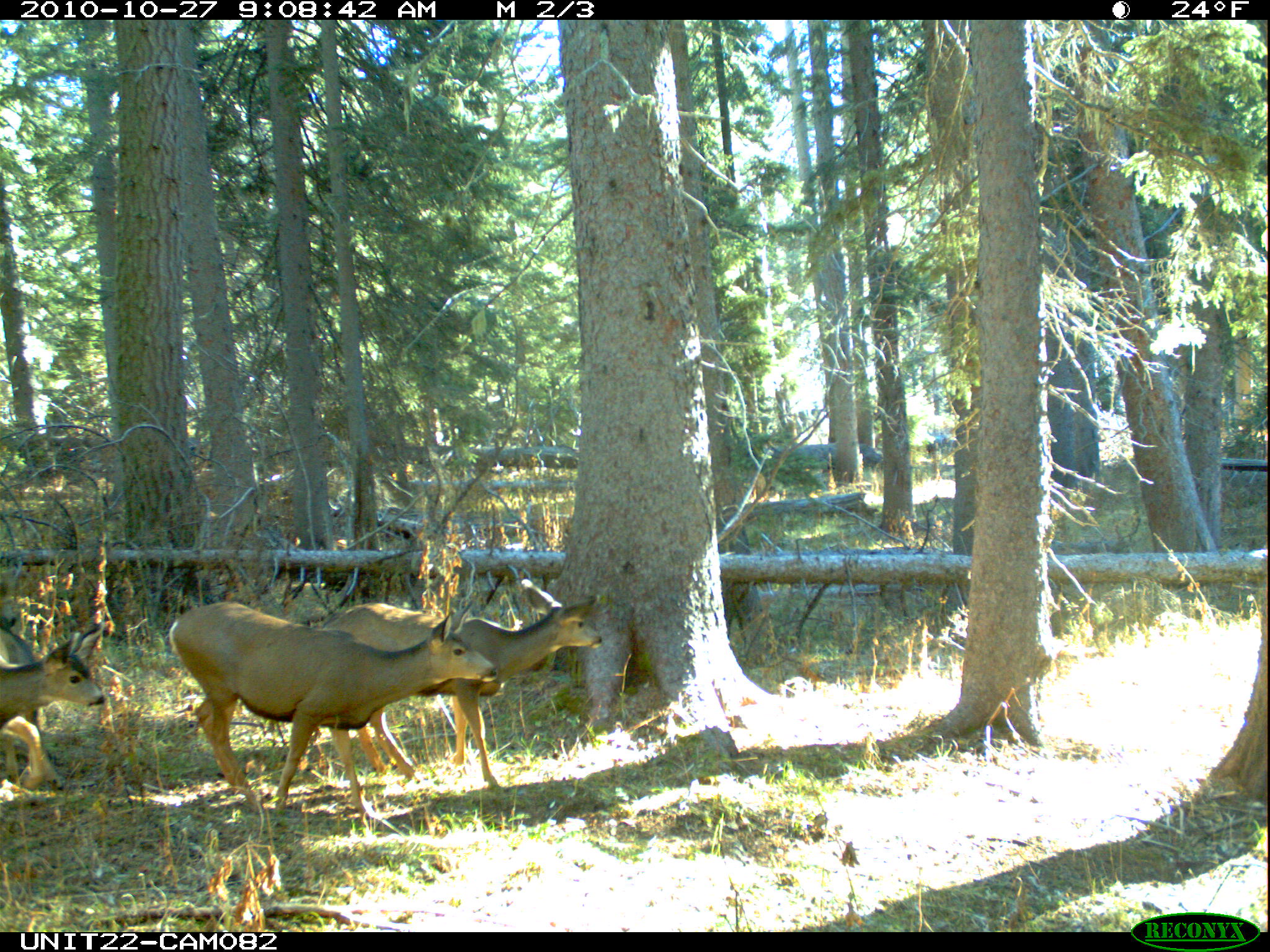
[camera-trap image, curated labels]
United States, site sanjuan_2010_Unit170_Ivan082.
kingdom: Animalia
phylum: Chordata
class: Mammalia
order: Artiodactyla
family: Cervidae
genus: Odocoileus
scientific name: Odocoileus hemionus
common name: mule deer